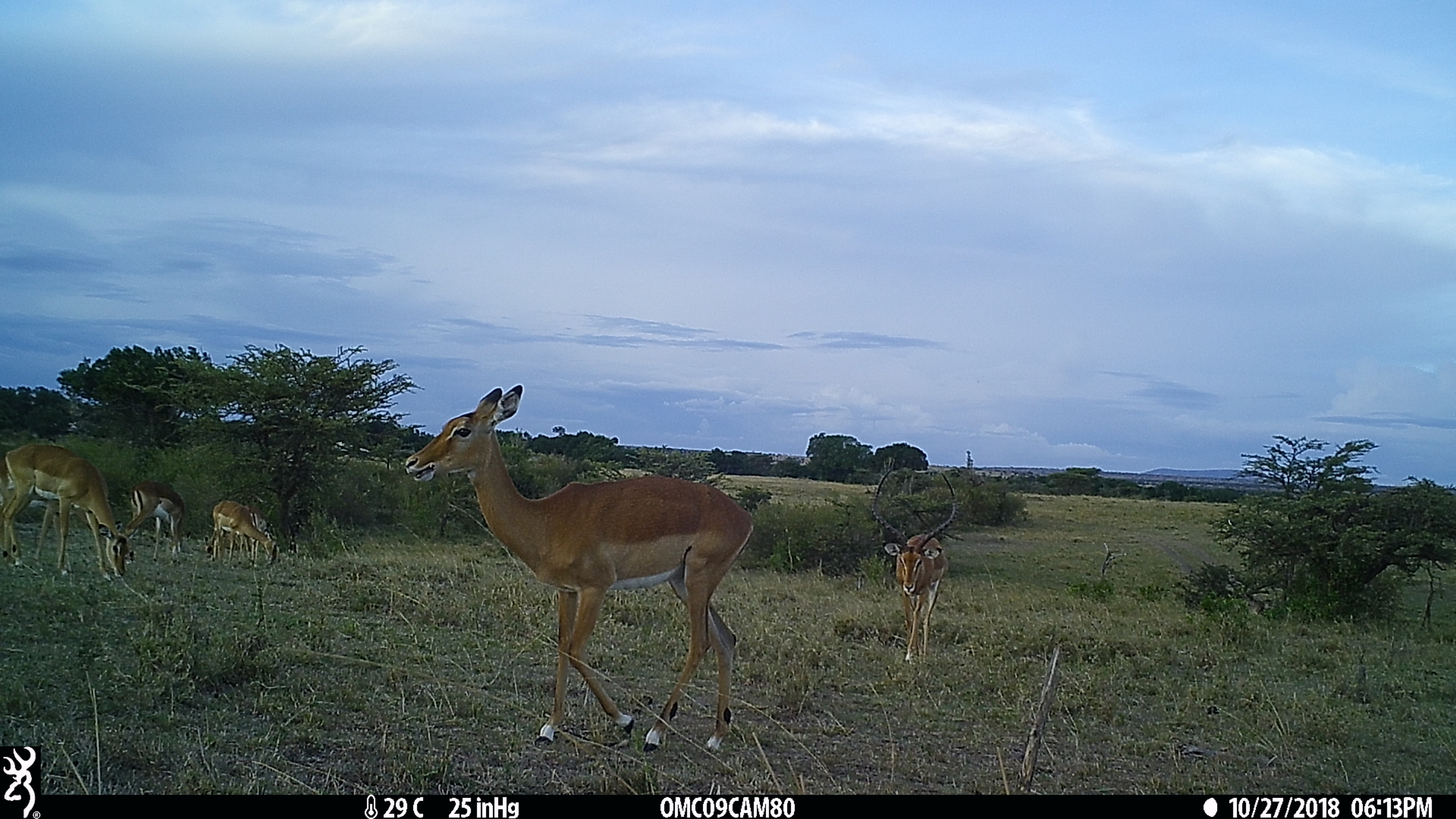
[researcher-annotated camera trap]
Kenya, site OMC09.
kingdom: Animalia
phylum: Chordata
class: Mammalia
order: Artiodactyla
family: Bovidae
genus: Aepyceros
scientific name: Aepyceros melampus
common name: impala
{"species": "impala (Aepyceros melampus)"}